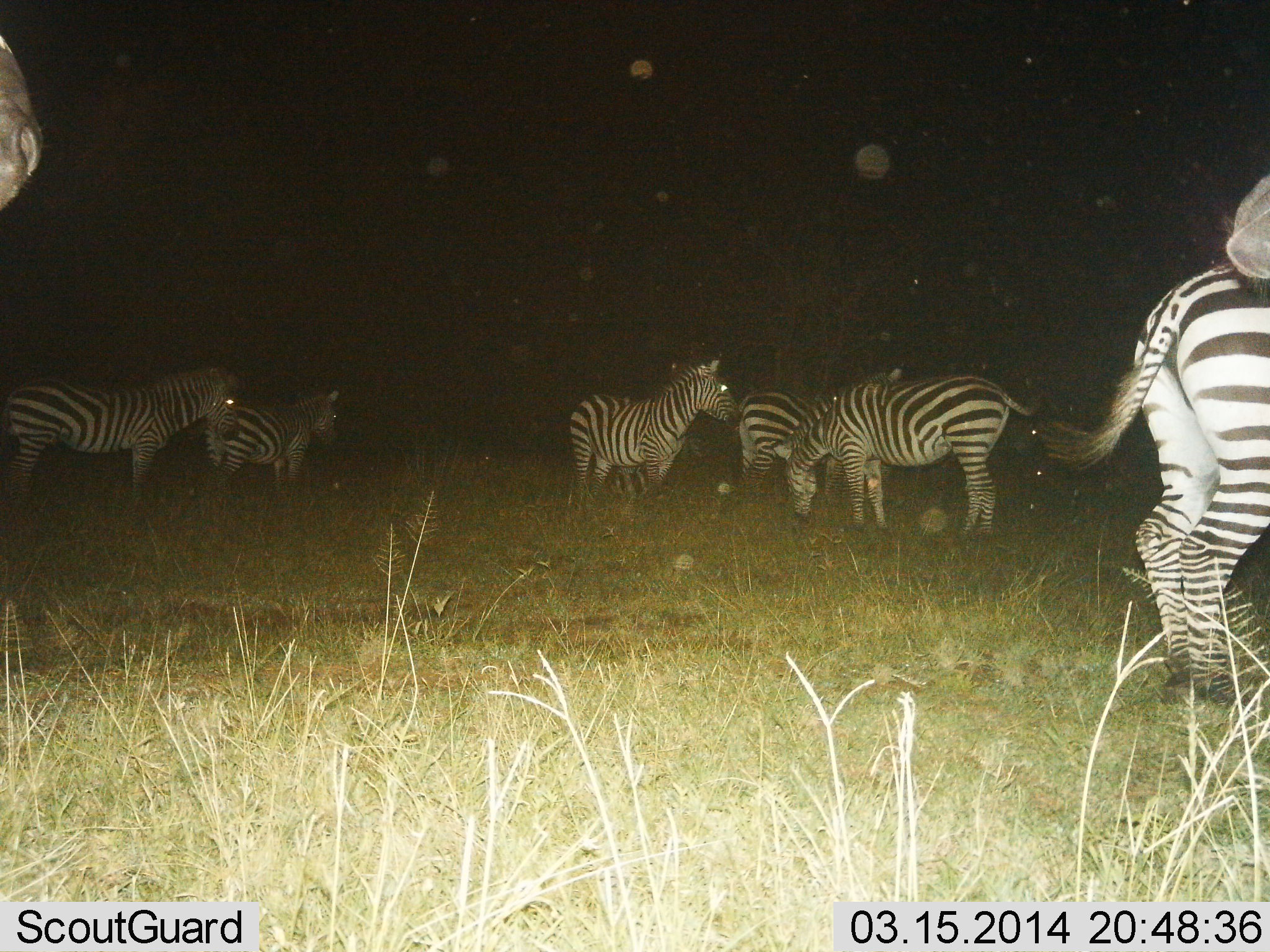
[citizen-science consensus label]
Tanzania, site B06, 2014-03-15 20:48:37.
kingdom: Animalia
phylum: Chordata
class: Mammalia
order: Perissodactyla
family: Equidae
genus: Equus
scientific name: Equus quagga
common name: plains zebra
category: zebra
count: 8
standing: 80%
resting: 20%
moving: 0%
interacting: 0%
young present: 0%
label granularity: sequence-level